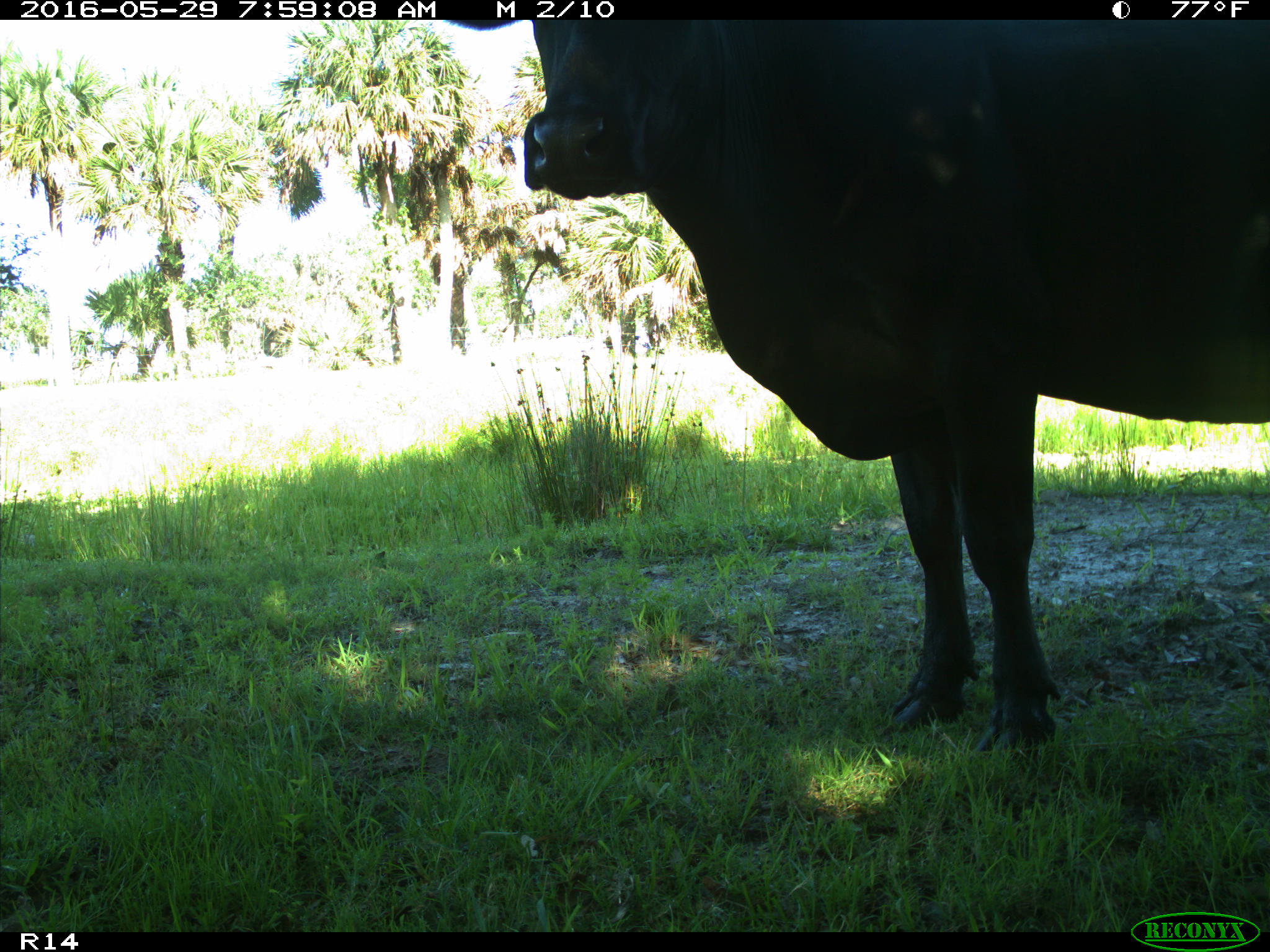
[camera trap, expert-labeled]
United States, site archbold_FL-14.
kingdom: Animalia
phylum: Chordata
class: Mammalia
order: Artiodactyla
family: Bovidae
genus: Bos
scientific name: Bos taurus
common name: domestic cow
Bos taurus (domestic cow).